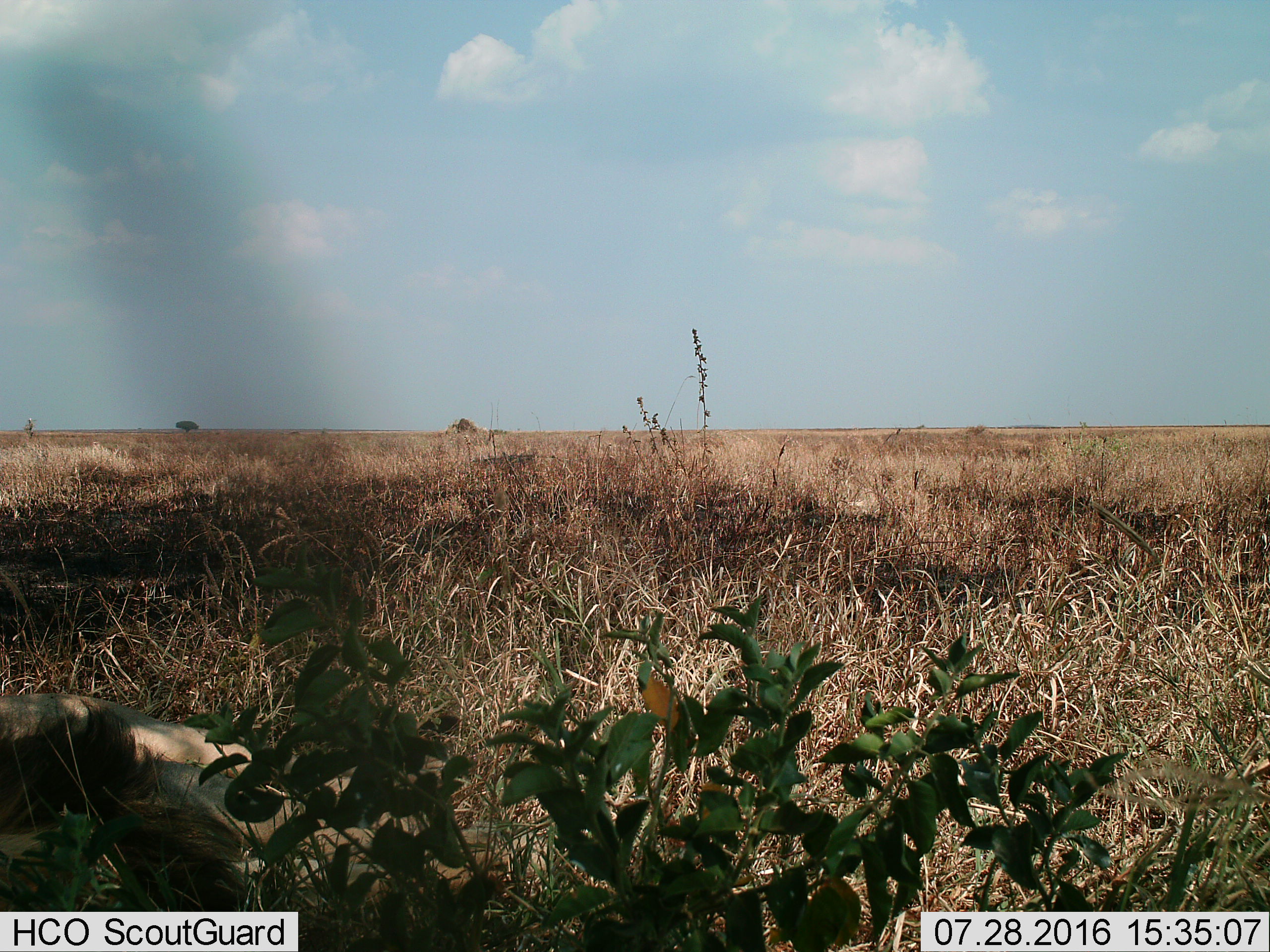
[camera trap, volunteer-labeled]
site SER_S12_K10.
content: unidentified animal